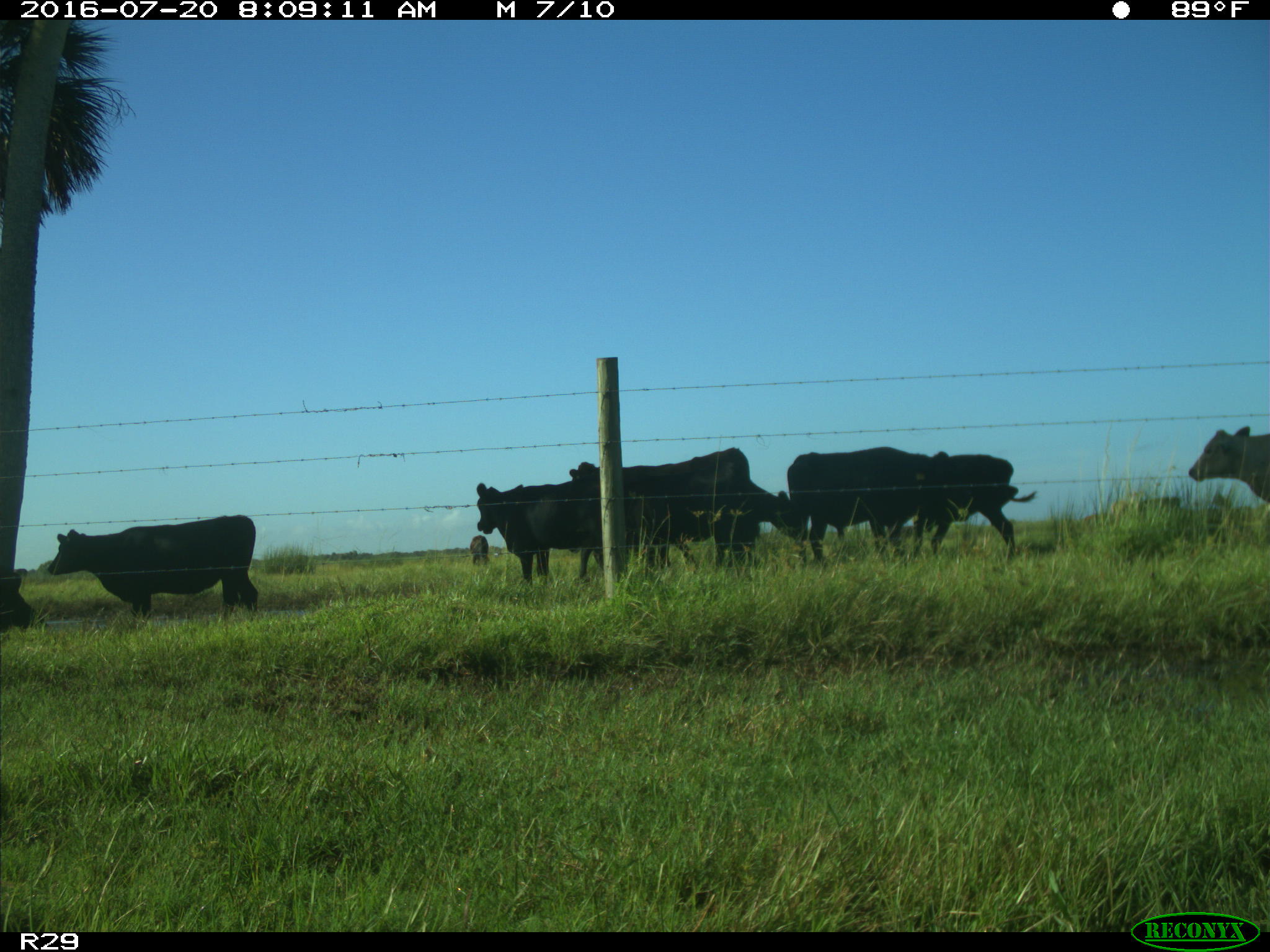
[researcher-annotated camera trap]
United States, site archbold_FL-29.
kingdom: Animalia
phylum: Chordata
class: Mammalia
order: Artiodactyla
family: Bovidae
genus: Bos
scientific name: Bos taurus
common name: domestic cow